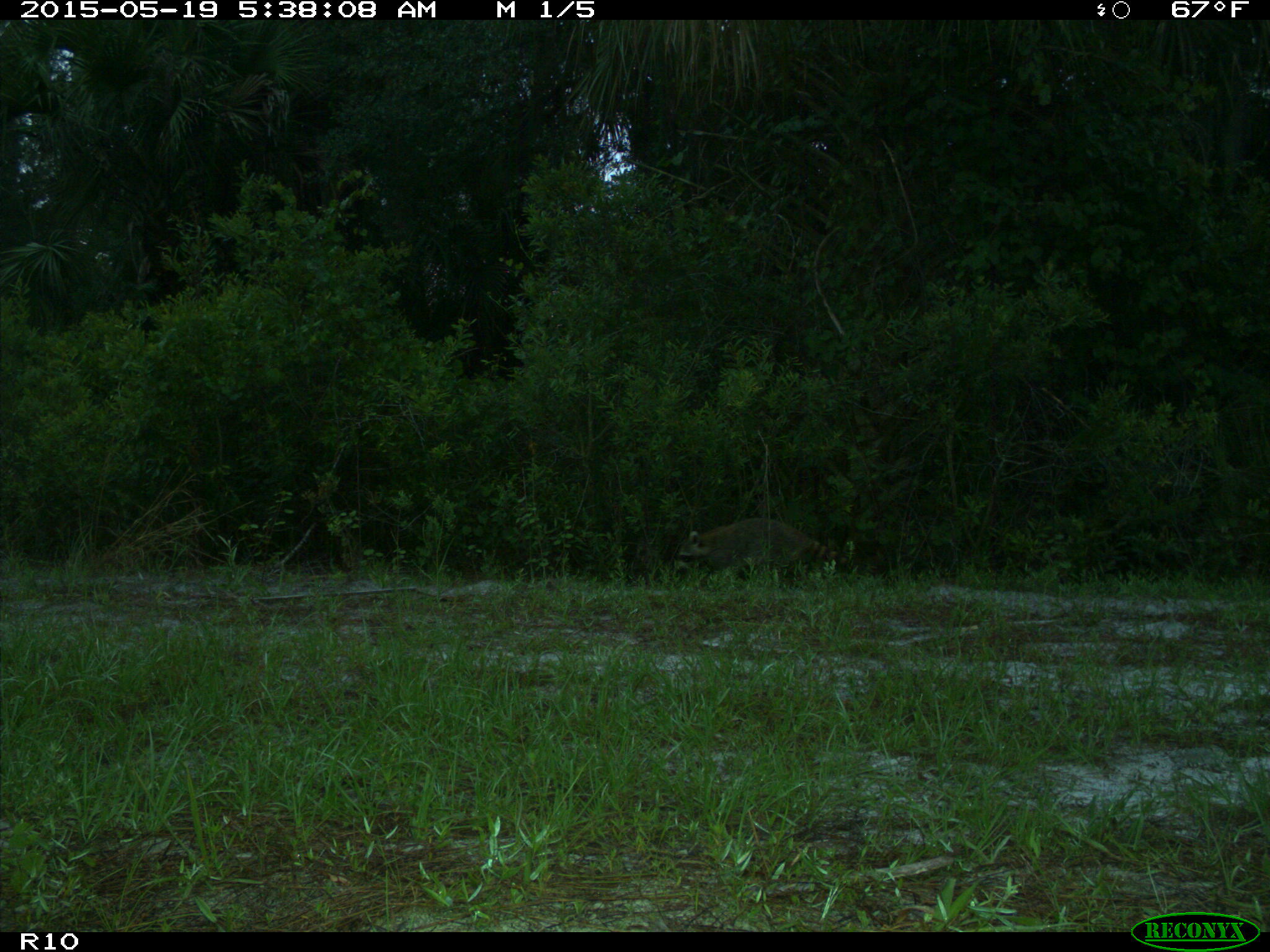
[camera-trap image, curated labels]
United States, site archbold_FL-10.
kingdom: Animalia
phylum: Chordata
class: Mammalia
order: Carnivora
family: Procyonidae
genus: Procyon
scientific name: Procyon lotor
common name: common raccoon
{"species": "Procyon lotor (common raccoon)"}